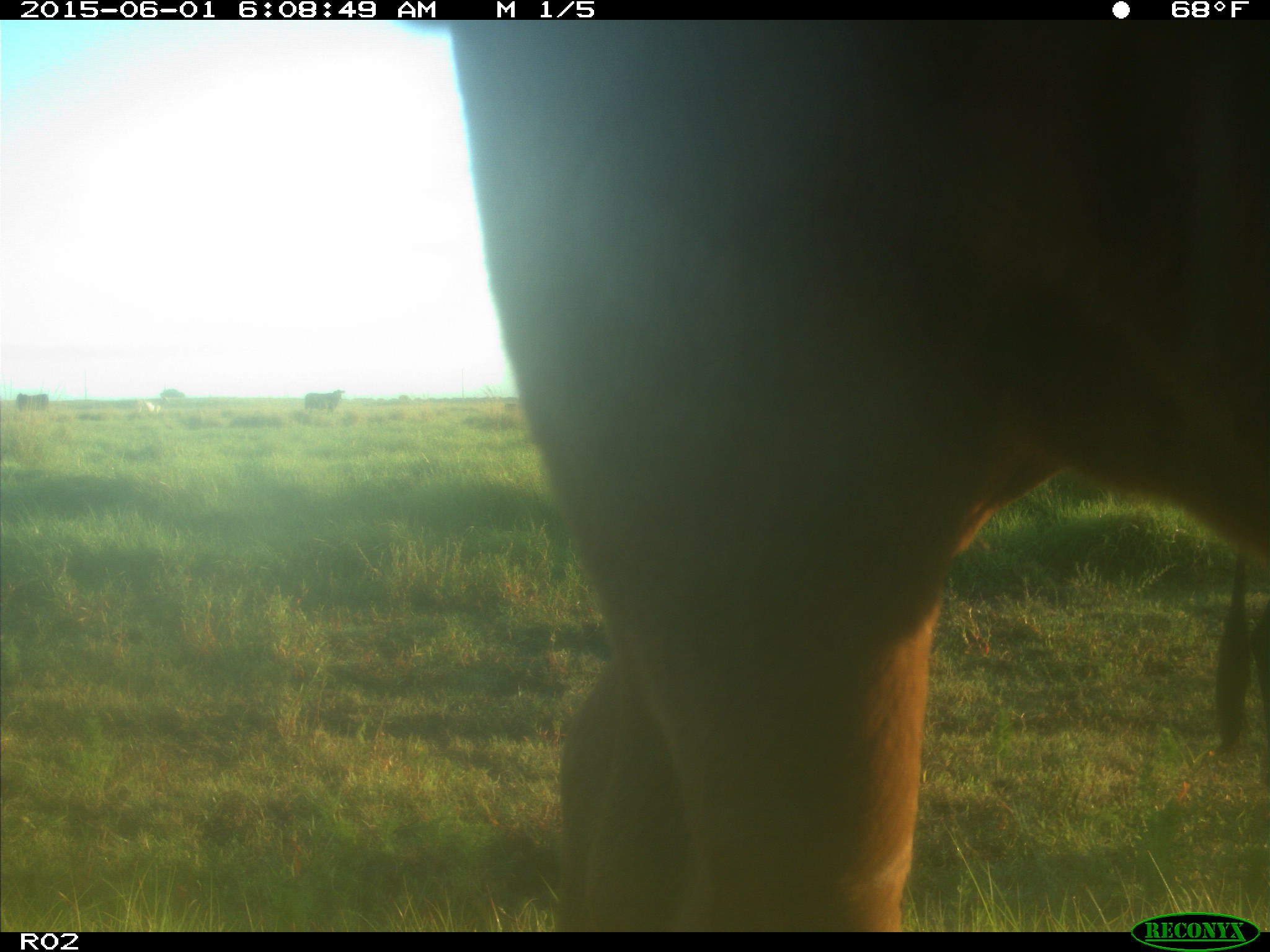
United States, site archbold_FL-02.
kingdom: Animalia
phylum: Chordata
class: Mammalia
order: Artiodactyla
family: Bovidae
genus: Bos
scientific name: Bos taurus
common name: domestic cow